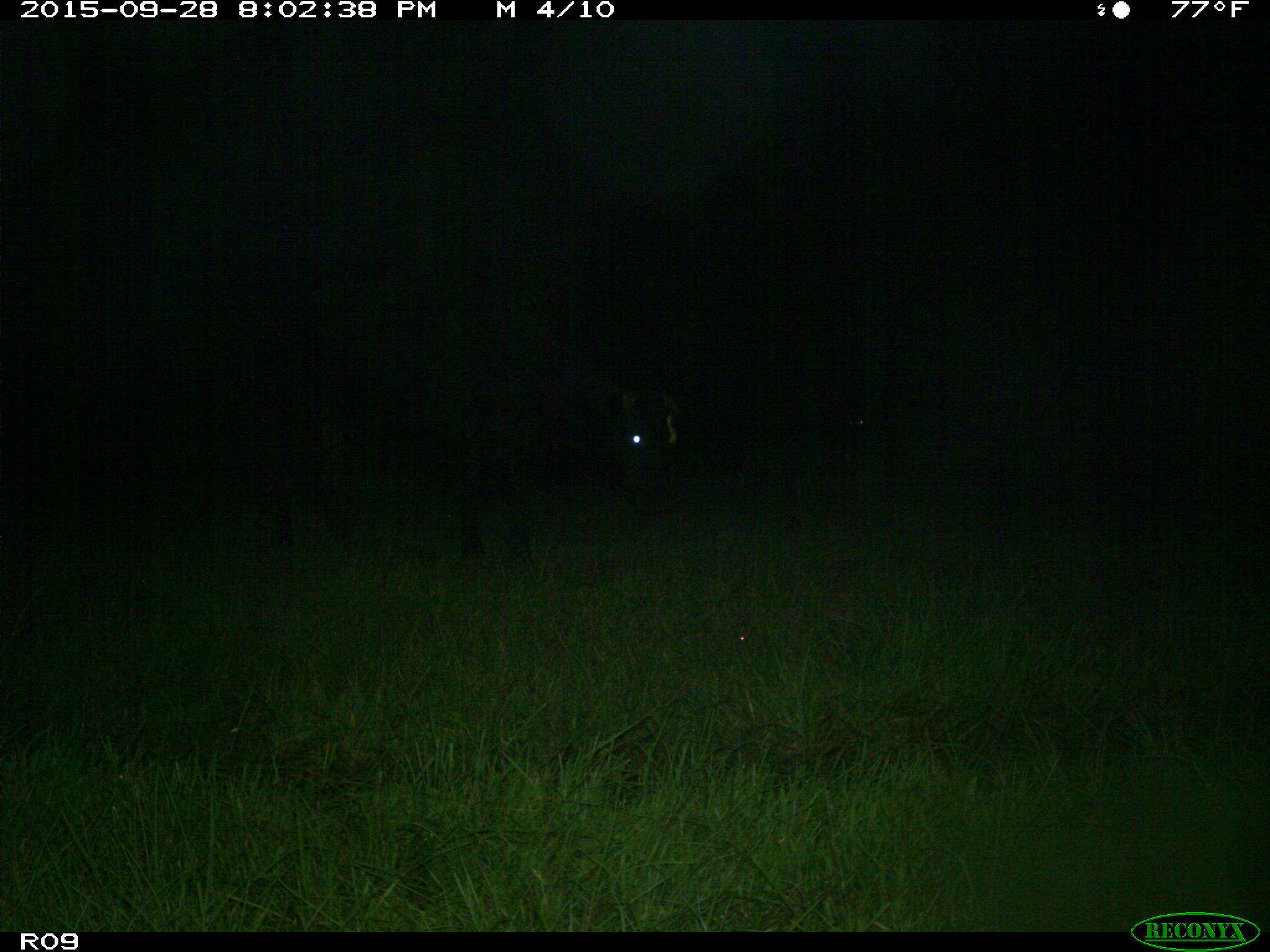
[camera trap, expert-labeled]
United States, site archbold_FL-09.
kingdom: Animalia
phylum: Chordata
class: Mammalia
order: Artiodactyla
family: Bovidae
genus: Bos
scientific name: Bos taurus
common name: domestic cow